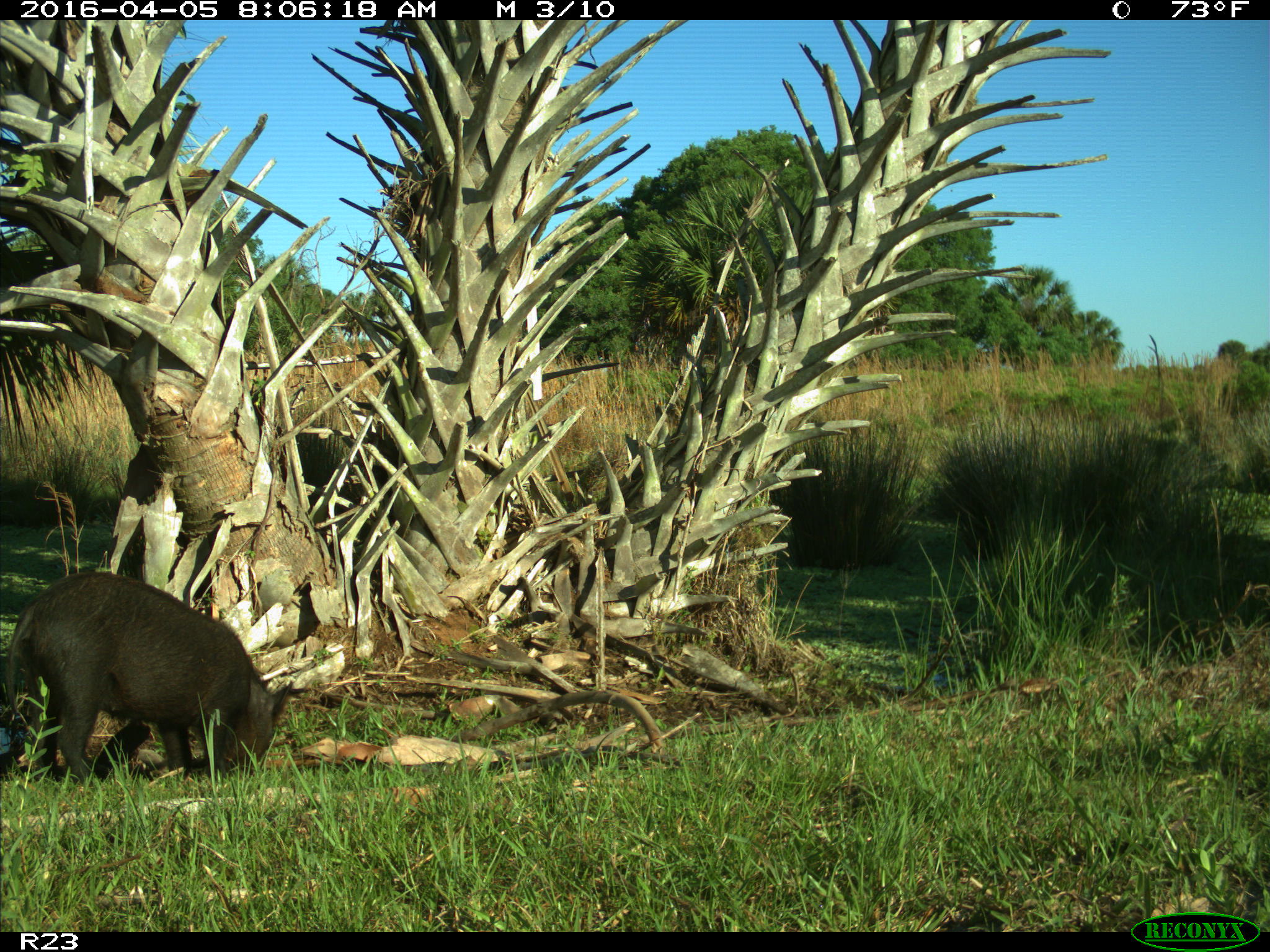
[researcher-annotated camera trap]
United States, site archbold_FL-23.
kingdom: Animalia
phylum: Chordata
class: Mammalia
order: Artiodactyla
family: Suidae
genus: Sus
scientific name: Sus scrofa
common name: wild boar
Sus scrofa (wild boar).